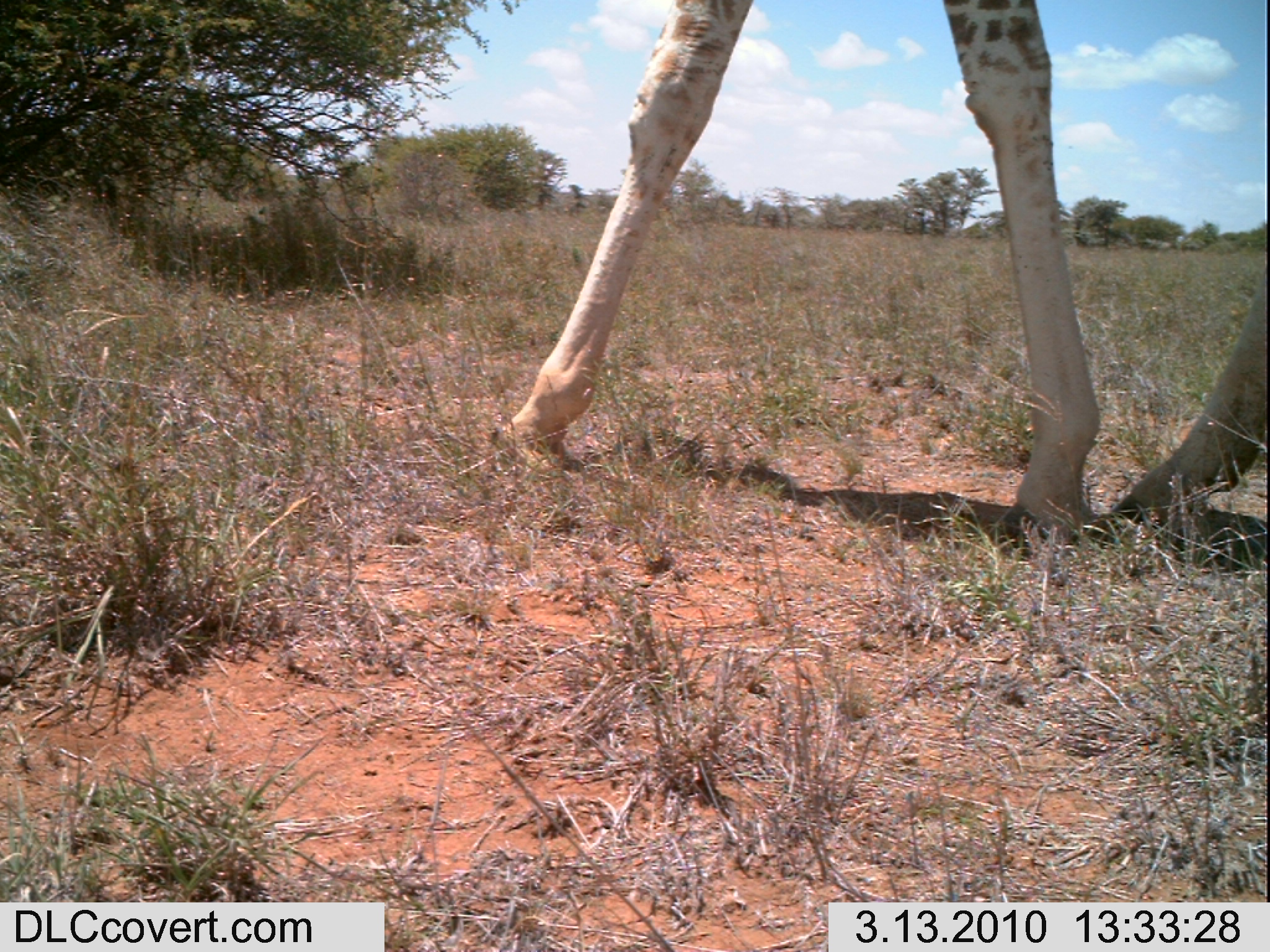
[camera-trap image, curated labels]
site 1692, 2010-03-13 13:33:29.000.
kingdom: Animalia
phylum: Chordata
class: Mammalia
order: Artiodactyla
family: Giraffidae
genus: Giraffa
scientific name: Giraffa camelopardalis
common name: giraffe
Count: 1.